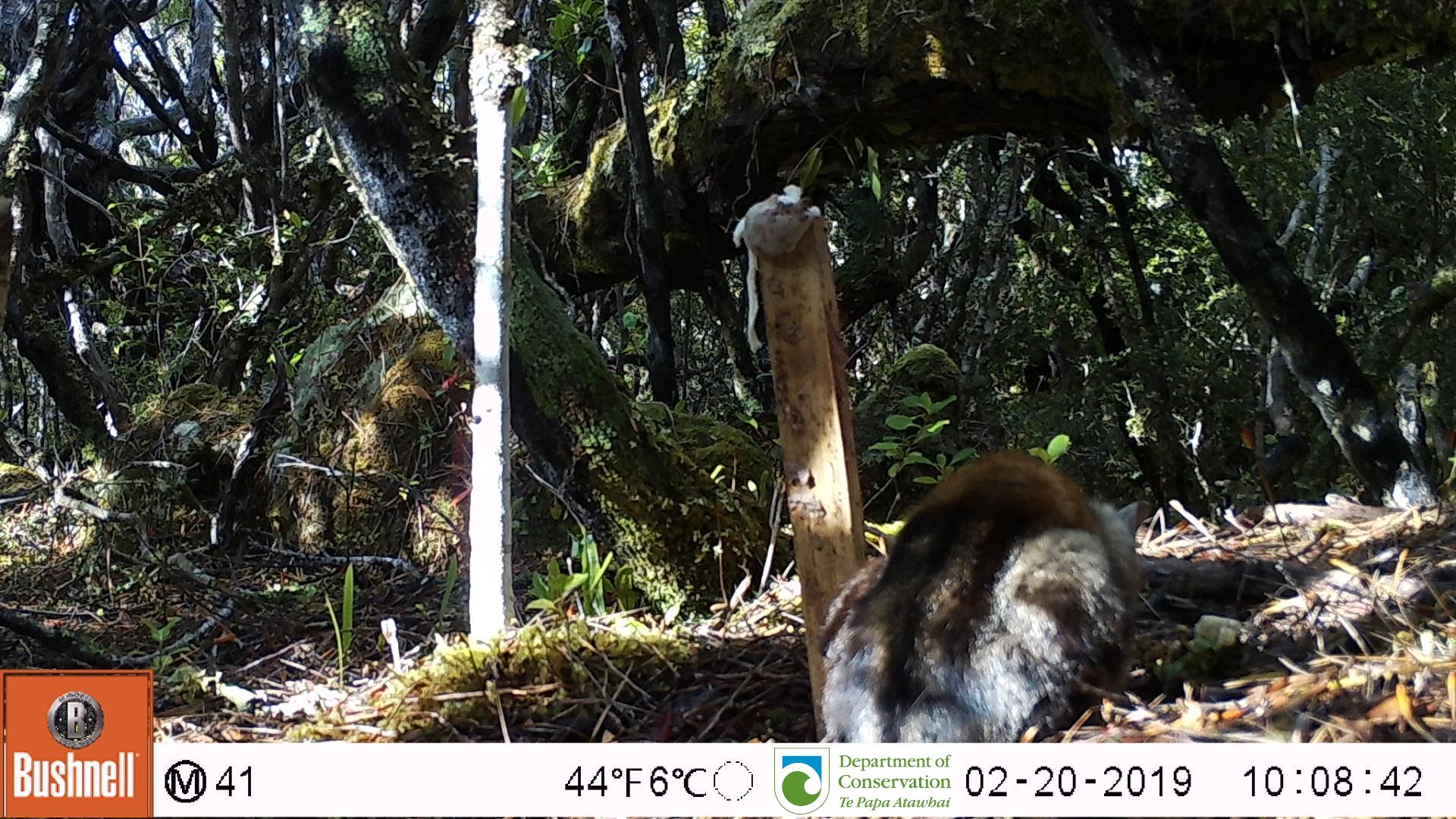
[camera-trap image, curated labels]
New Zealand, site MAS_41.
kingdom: Animalia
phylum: Chordata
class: Mammalia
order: Carnivora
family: Felidae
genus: Felis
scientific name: Felis catus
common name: domestic cat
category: cat